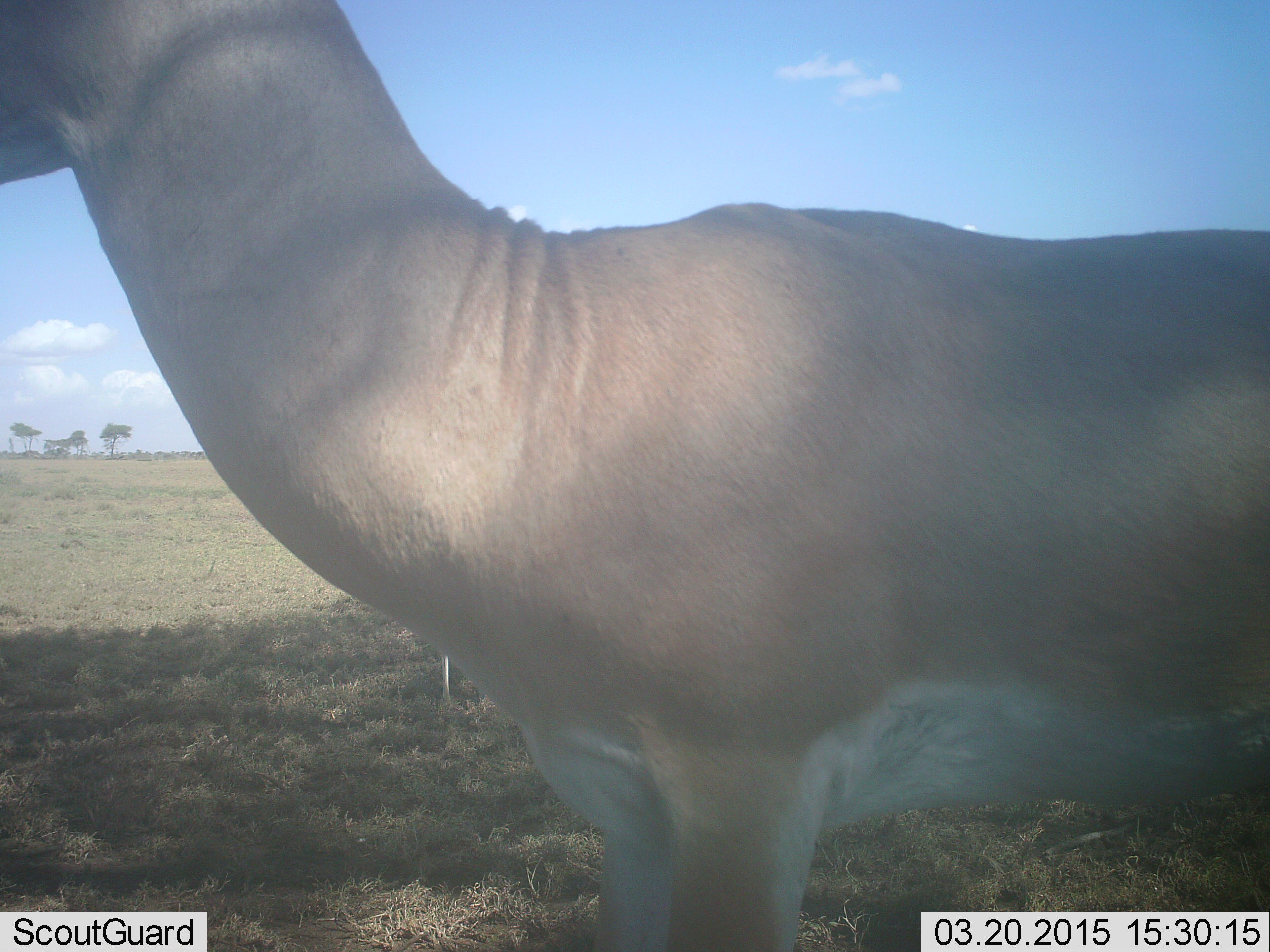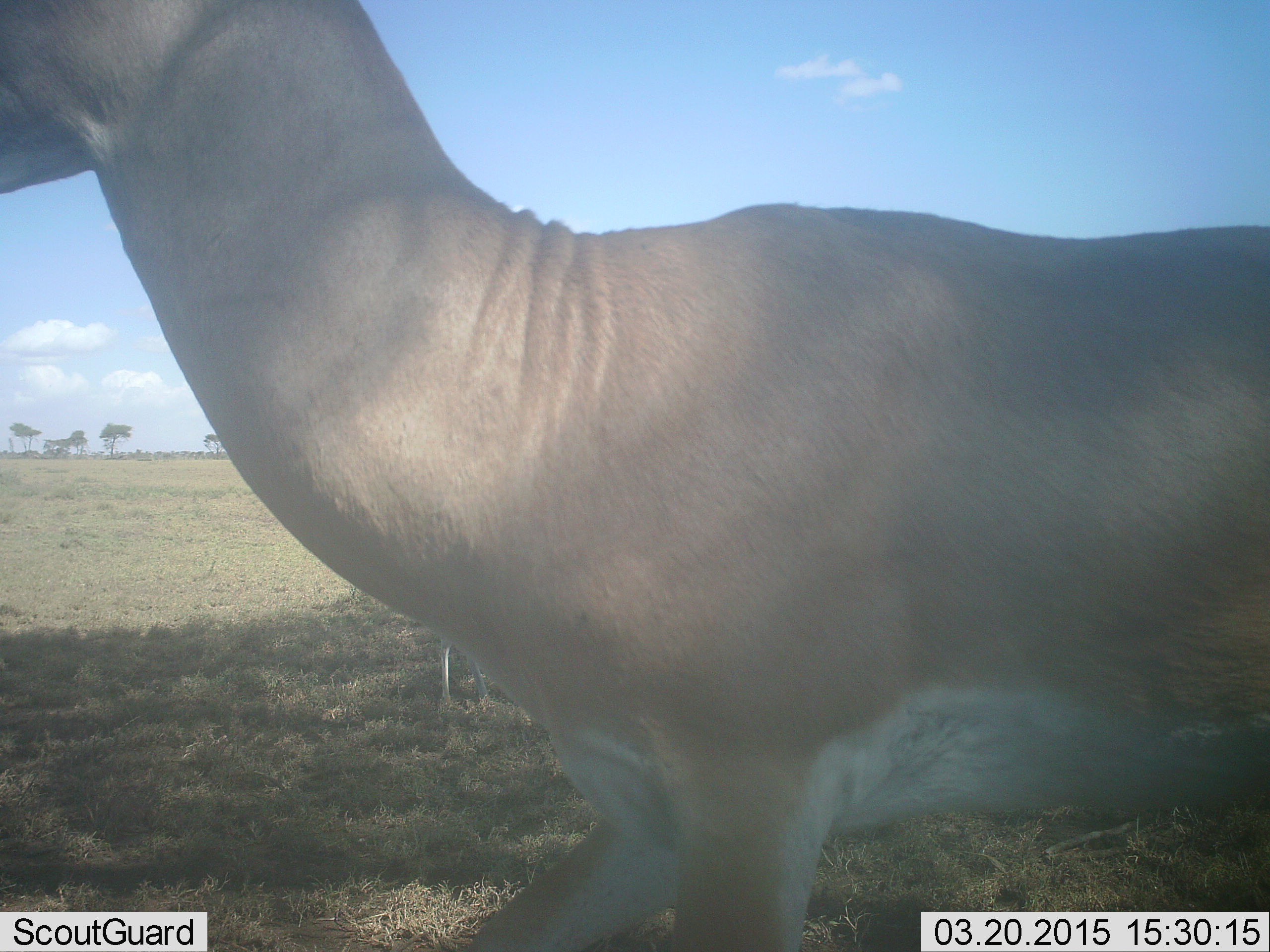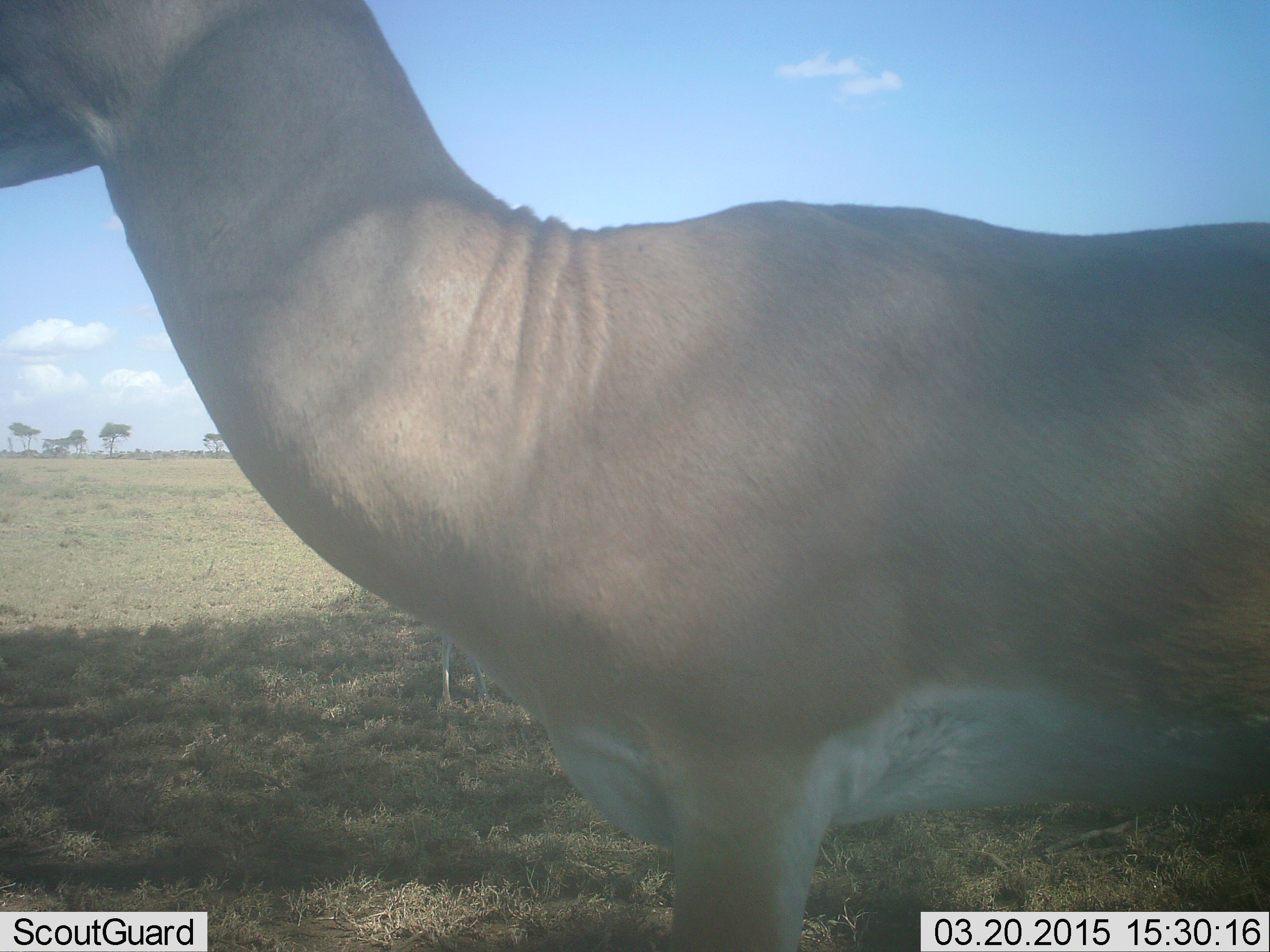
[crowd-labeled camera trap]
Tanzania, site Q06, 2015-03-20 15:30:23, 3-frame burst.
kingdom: Animalia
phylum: Chordata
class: Mammalia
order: Artiodactyla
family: Bovidae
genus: Nanger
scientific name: Nanger granti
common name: grant's gazelle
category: gazellegrants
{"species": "gazellegrants (grant's gazelle) (Nanger granti)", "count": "1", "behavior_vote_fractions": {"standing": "100%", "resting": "0%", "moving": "0%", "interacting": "0%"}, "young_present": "0%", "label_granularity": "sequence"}